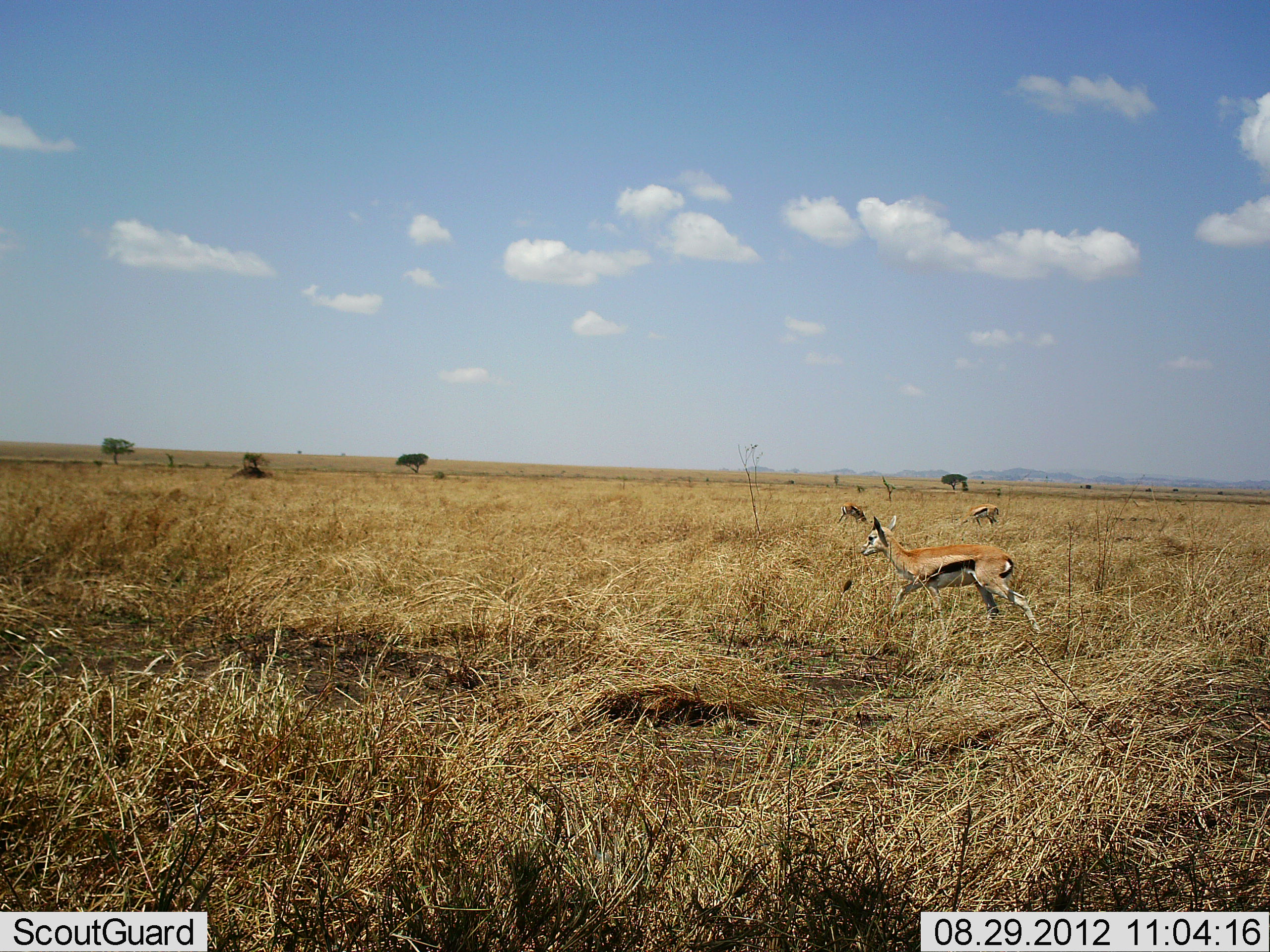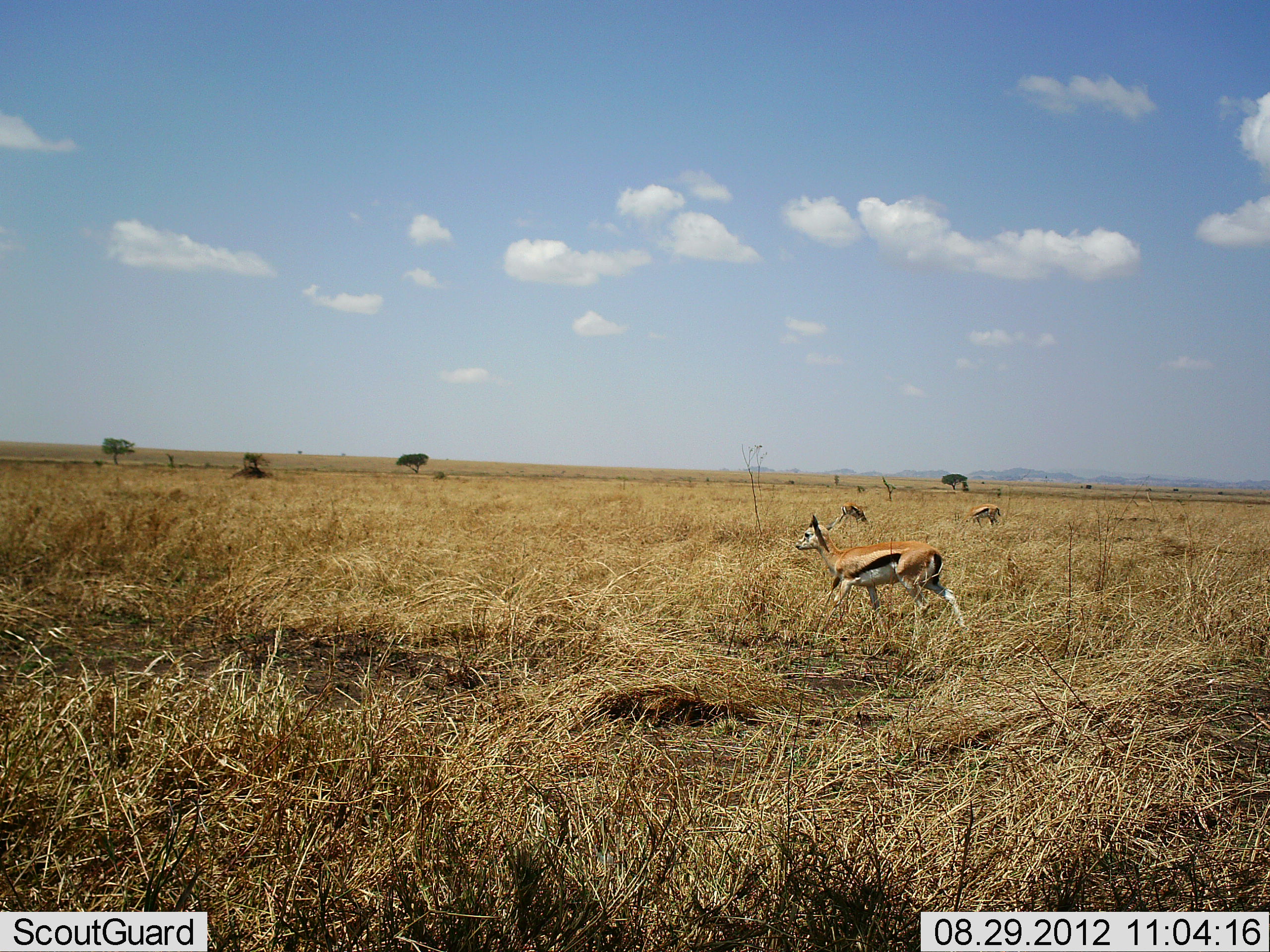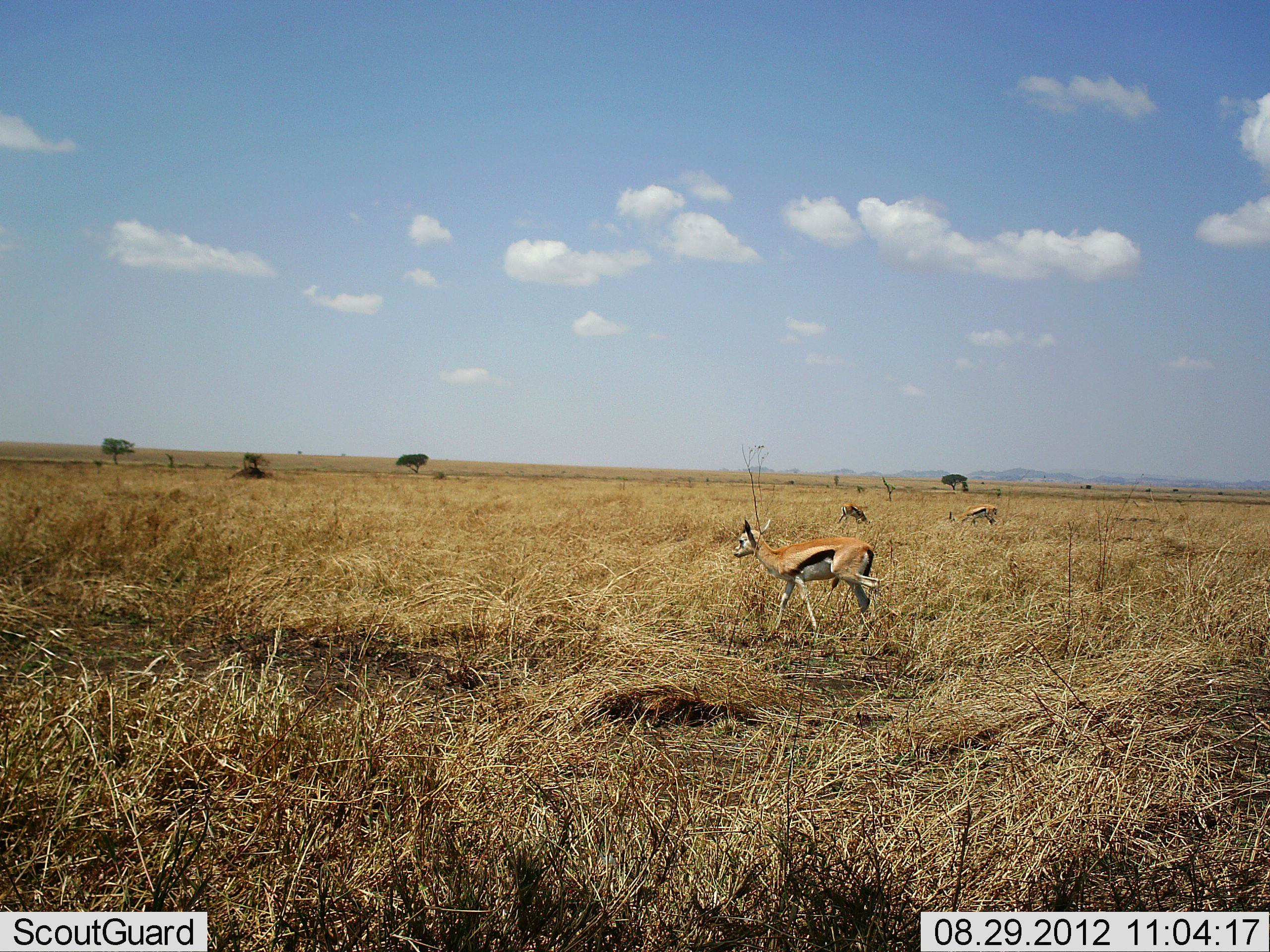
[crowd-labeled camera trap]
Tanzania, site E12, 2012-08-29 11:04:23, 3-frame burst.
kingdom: Animalia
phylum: Chordata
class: Mammalia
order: Artiodactyla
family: Bovidae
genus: Eudorcas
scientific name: Eudorcas thomsonii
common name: thomson's gazelle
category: gazellethomsons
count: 3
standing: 20%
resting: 0%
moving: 100%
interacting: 0%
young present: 0%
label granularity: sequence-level